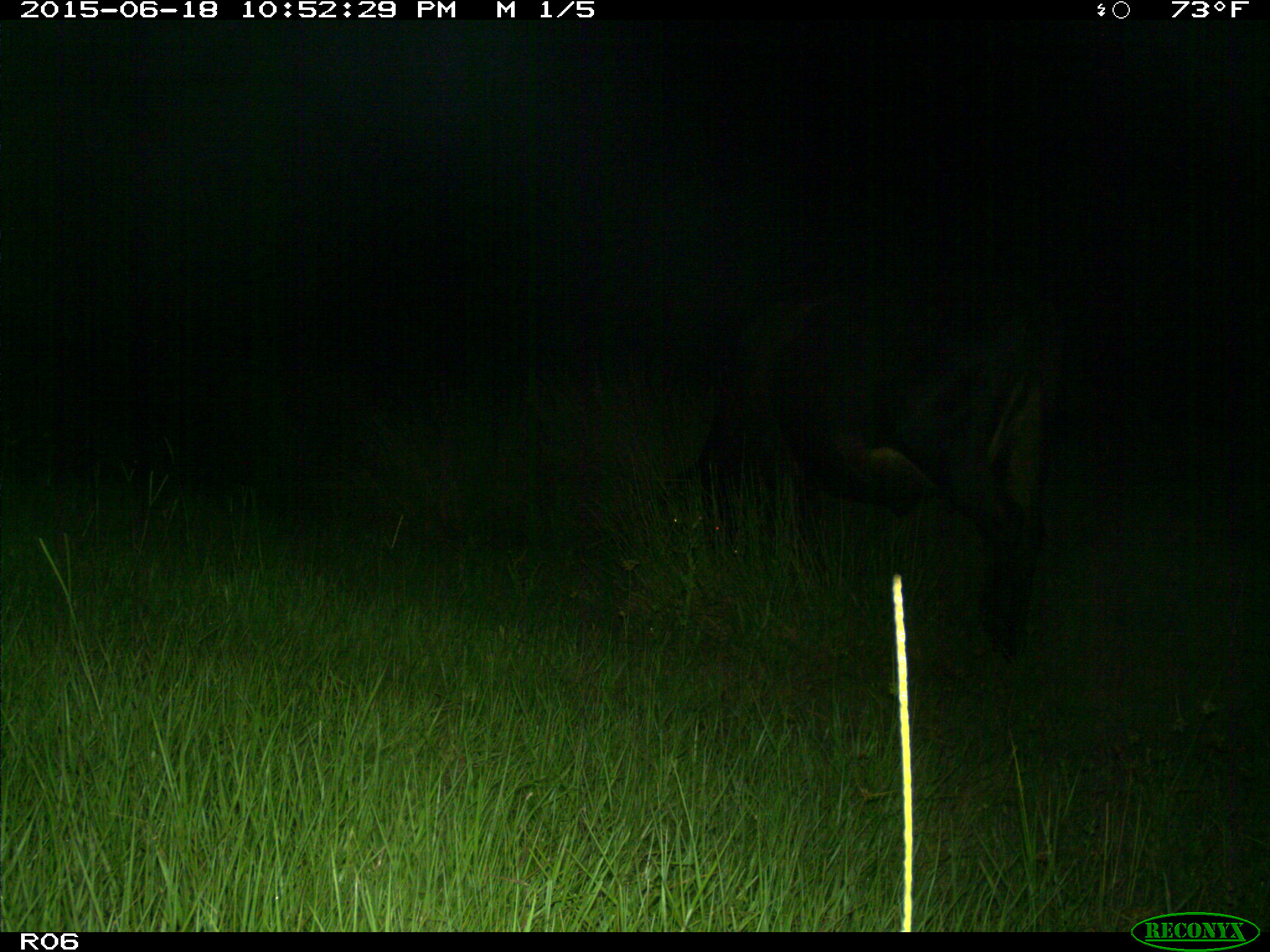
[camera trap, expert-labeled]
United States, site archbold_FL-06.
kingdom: Animalia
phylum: Chordata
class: Mammalia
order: Artiodactyla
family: Bovidae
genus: Bos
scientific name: Bos taurus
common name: domestic cow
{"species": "Bos taurus (domestic cow)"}